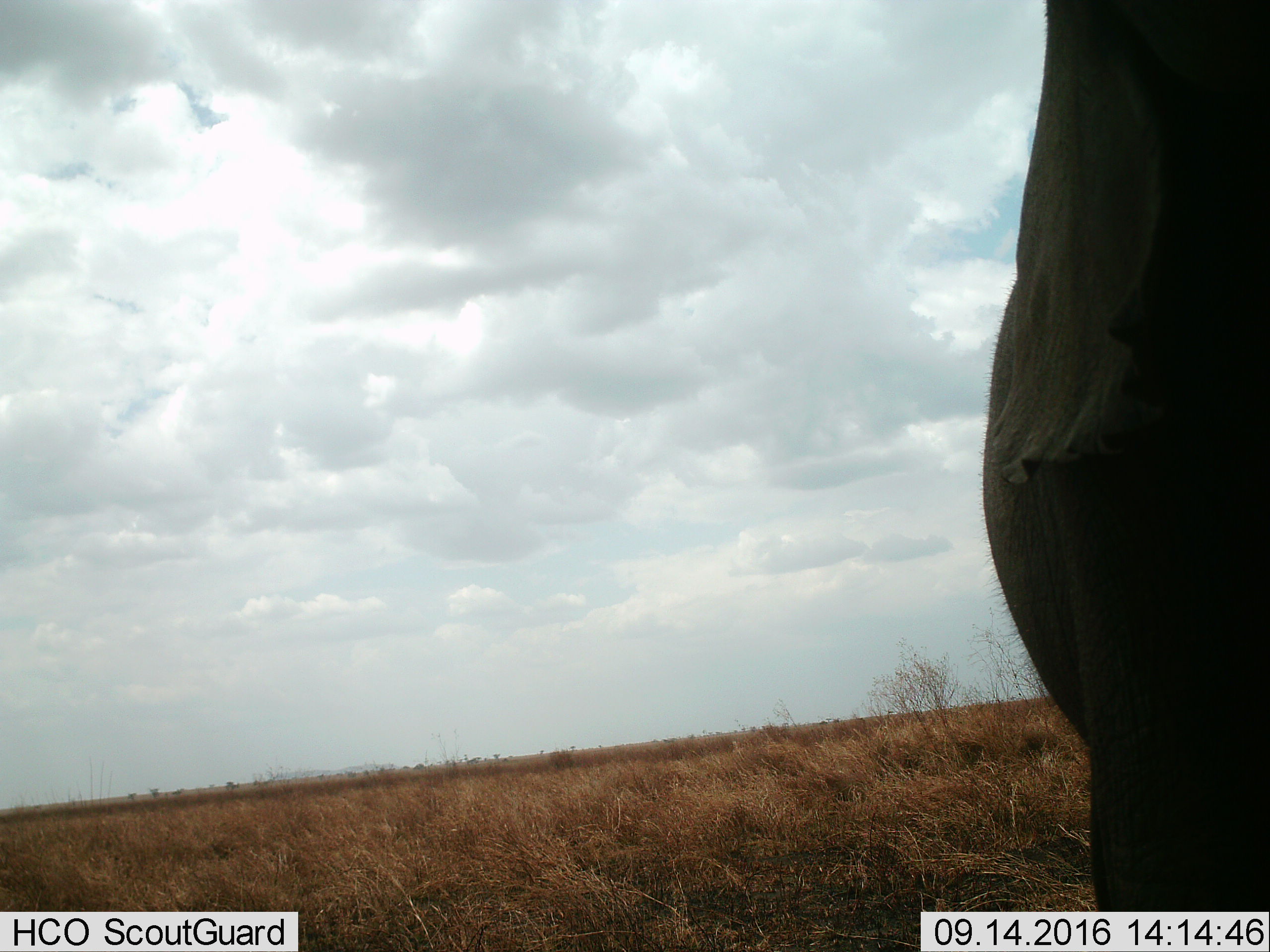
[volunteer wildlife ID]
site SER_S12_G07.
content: unidentified animal